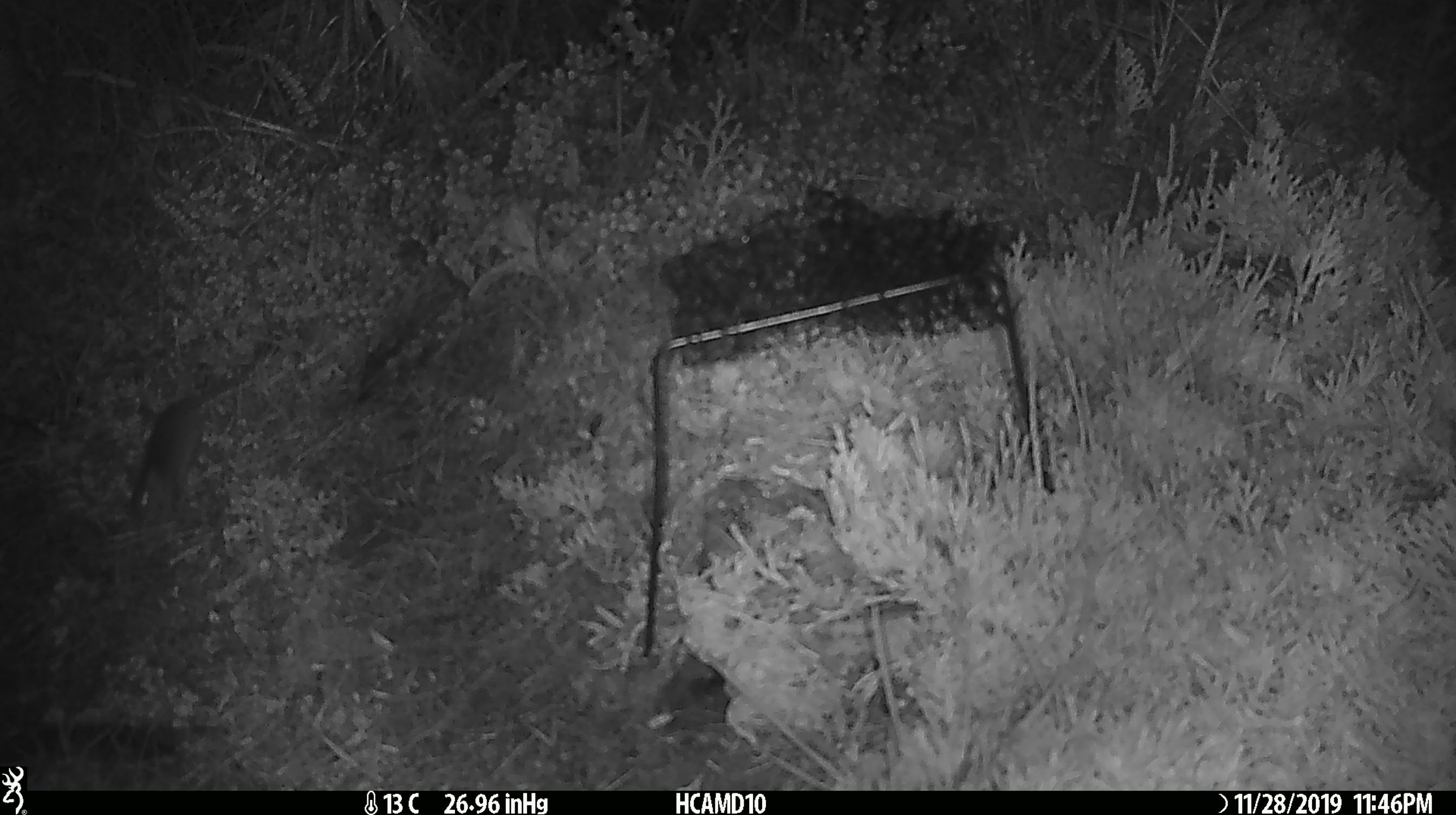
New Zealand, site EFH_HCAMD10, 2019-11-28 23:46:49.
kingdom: Animalia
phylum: Chordata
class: Mammalia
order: Rodentia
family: Muridae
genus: Mus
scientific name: Mus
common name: mouse